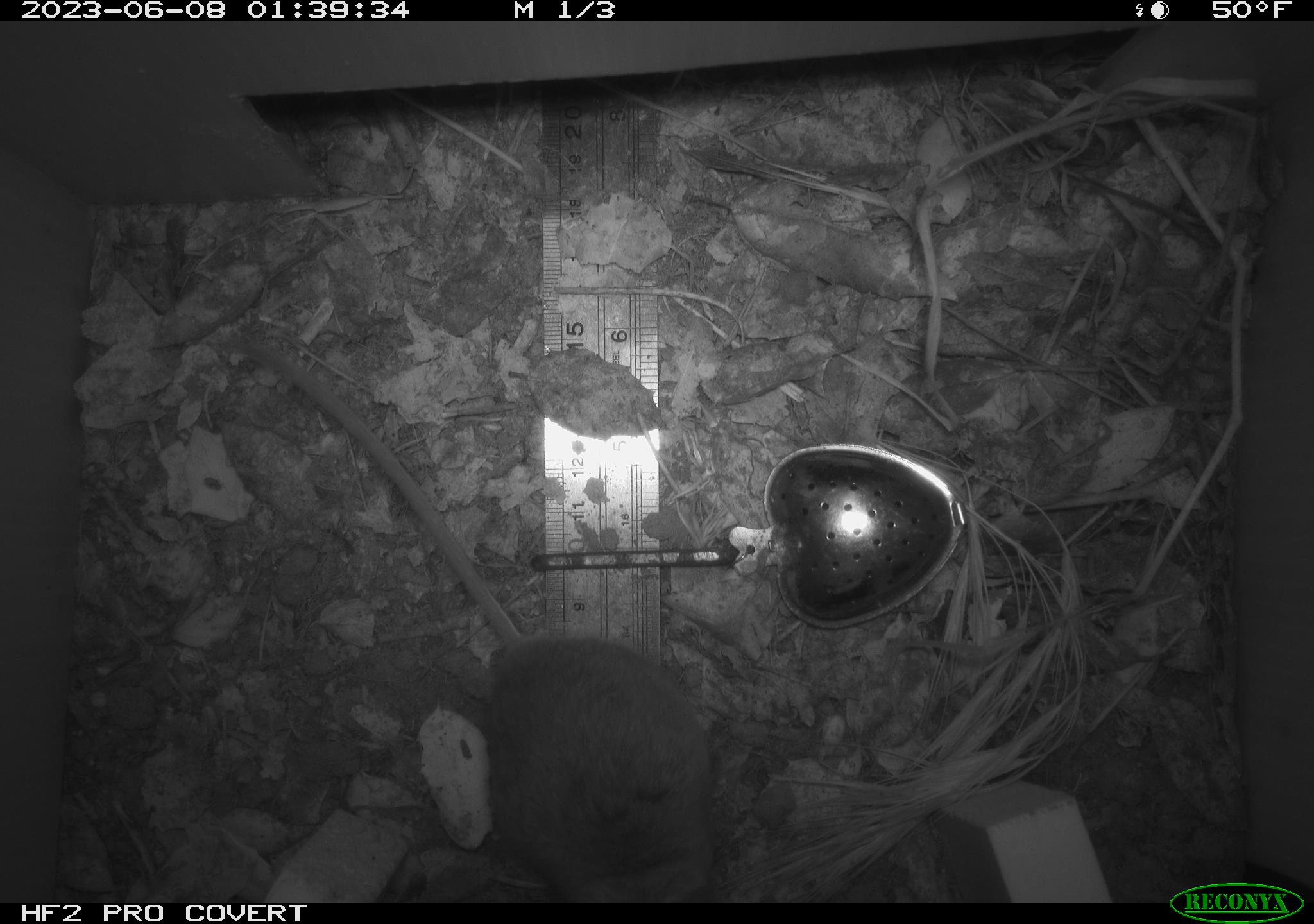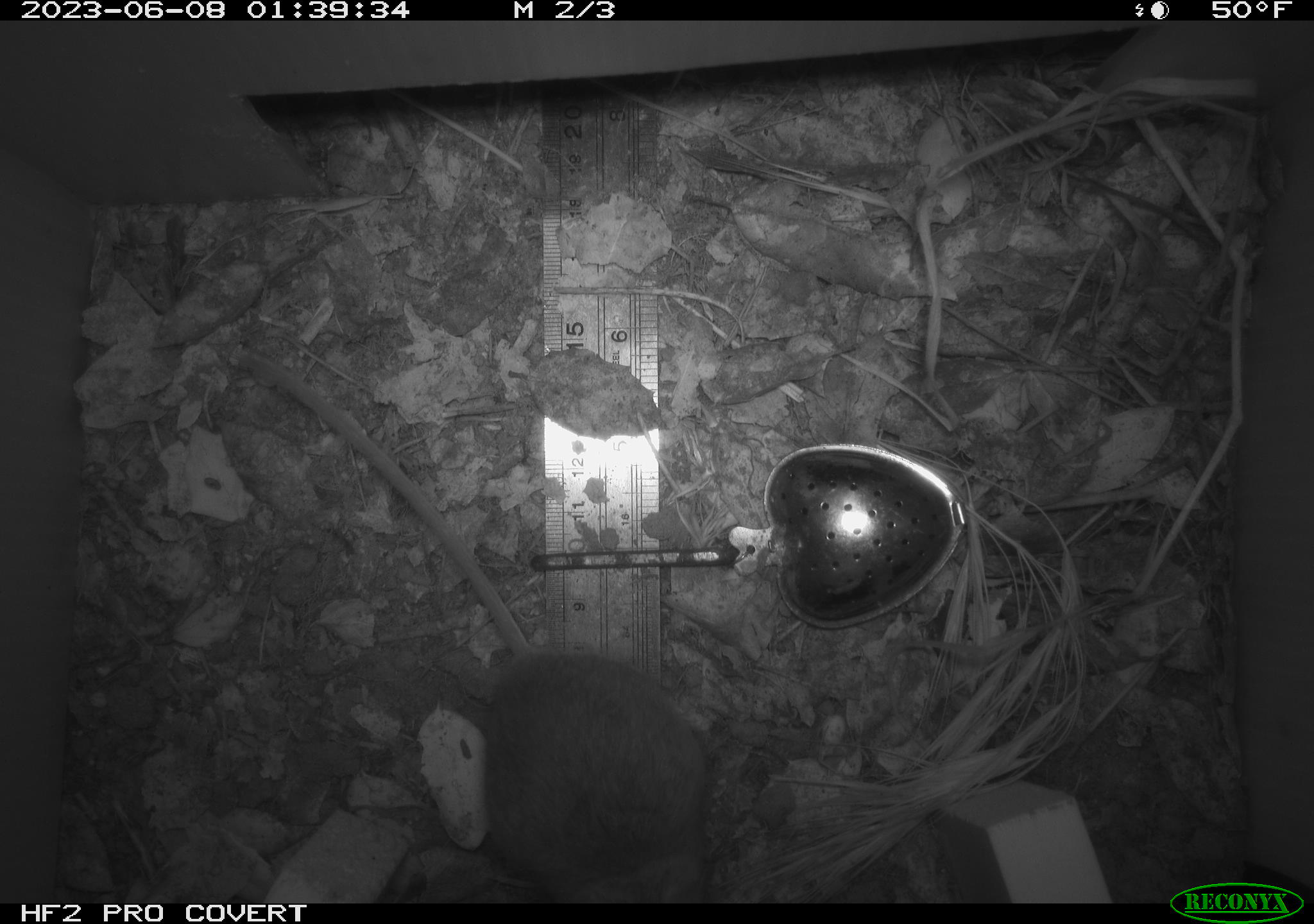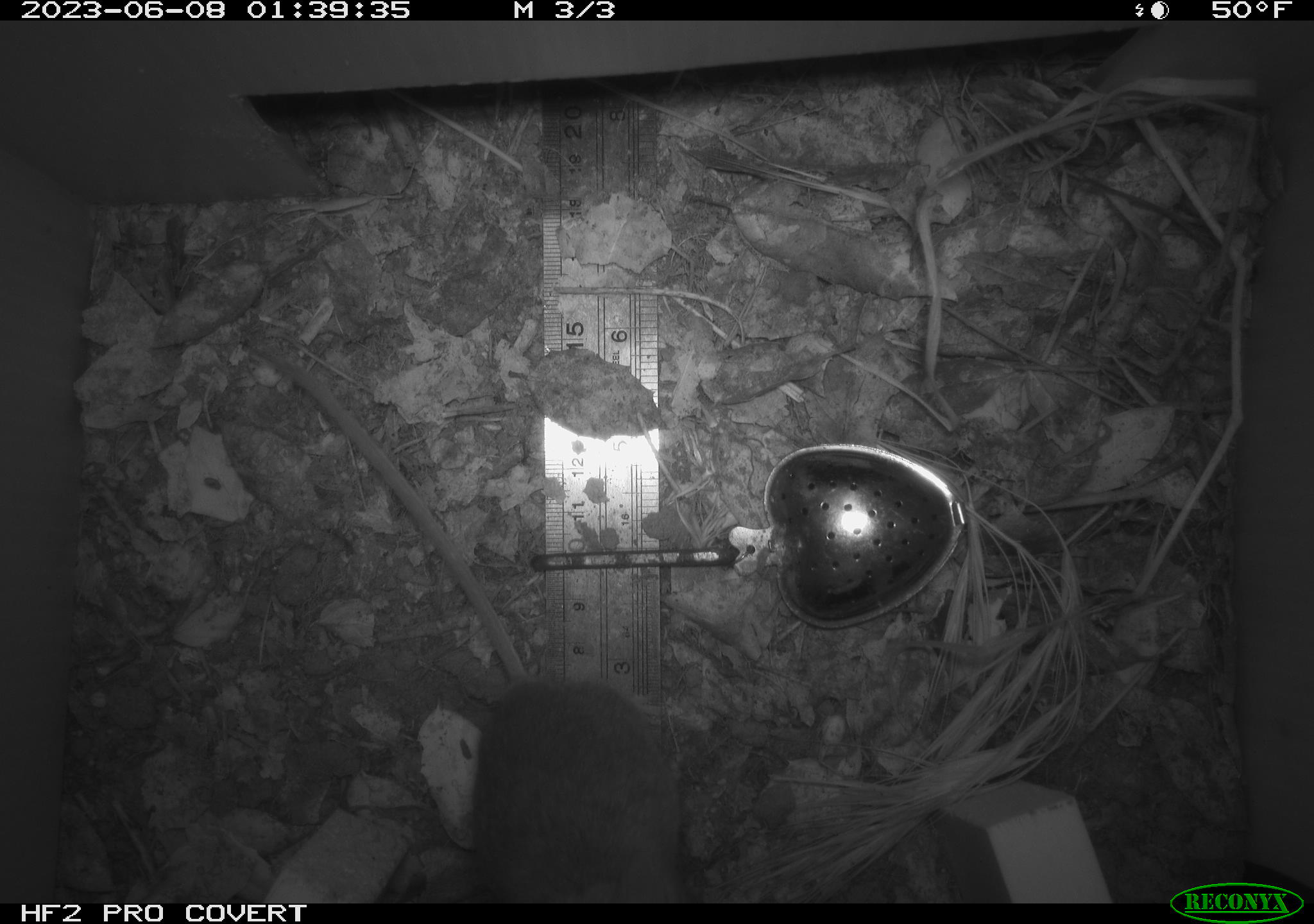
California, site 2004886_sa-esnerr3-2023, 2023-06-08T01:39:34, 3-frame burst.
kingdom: Animalia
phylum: Chordata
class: Mammalia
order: Rodentia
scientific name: Rodentia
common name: mouse species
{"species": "mouse species (Rodentia)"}